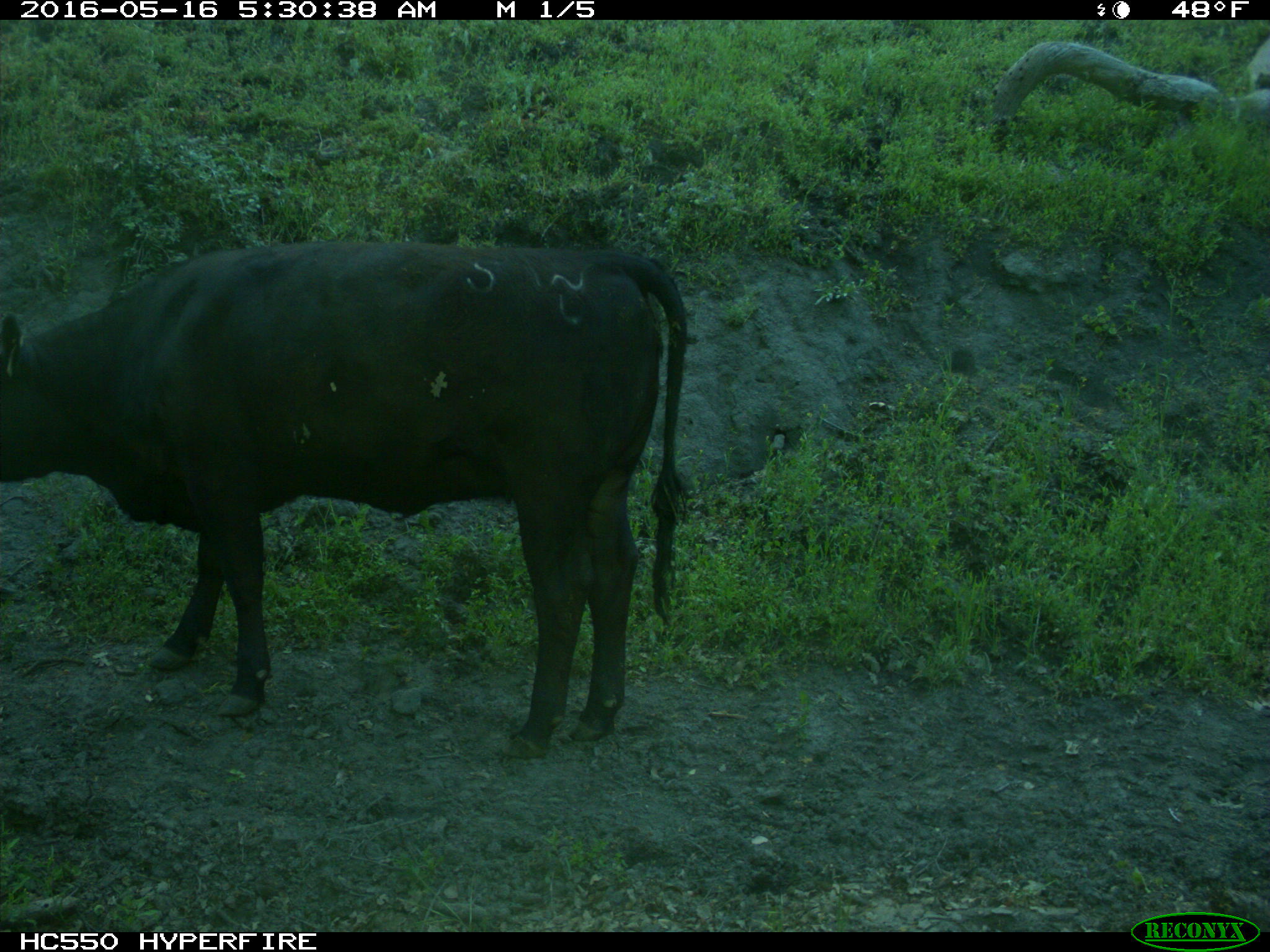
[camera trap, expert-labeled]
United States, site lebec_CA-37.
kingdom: Animalia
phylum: Chordata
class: Mammalia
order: Artiodactyla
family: Bovidae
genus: Bos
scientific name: Bos taurus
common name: domestic cow